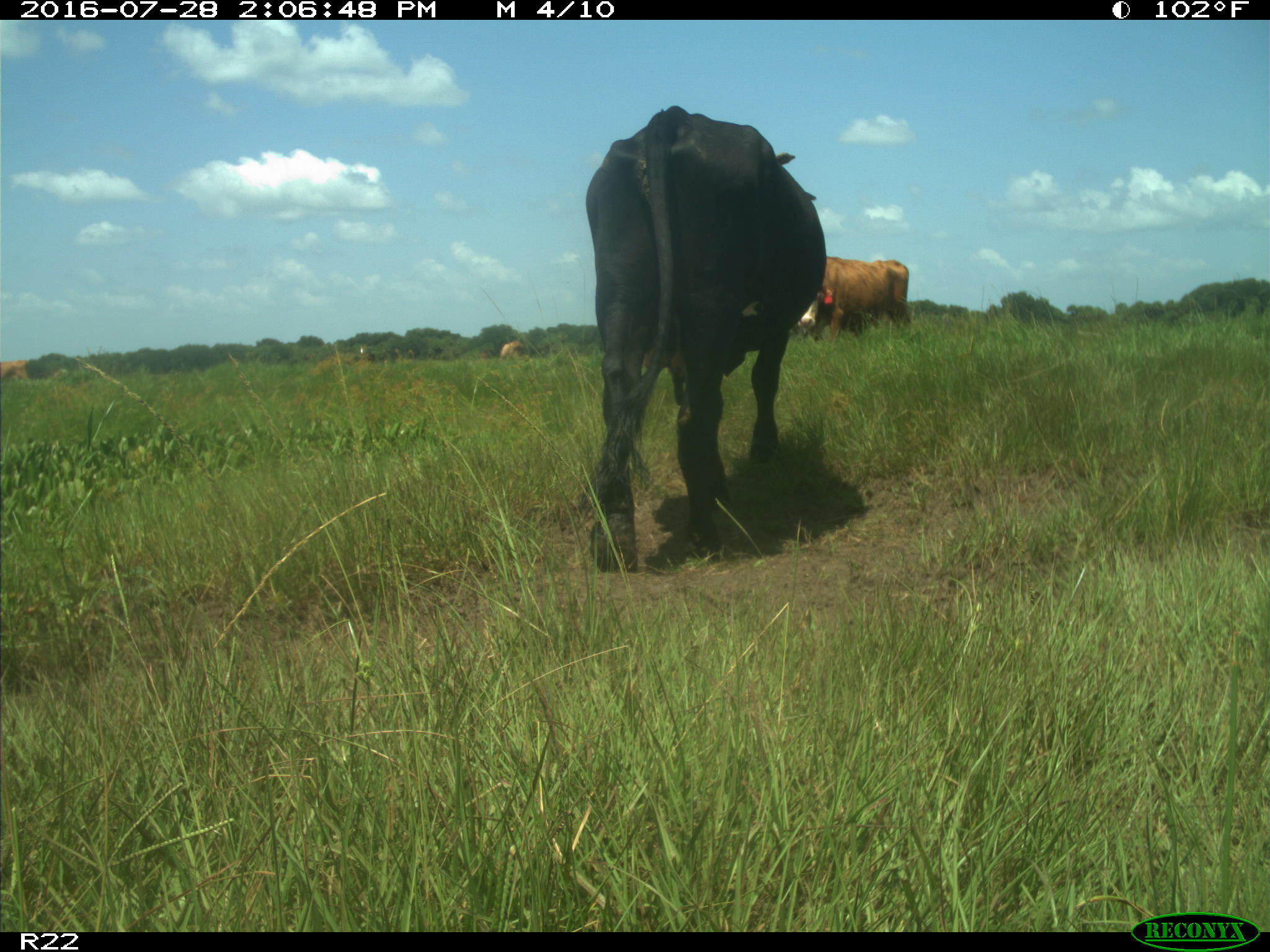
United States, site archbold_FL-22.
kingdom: Animalia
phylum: Chordata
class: Mammalia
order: Artiodactyla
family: Bovidae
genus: Bos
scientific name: Bos taurus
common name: domestic cow